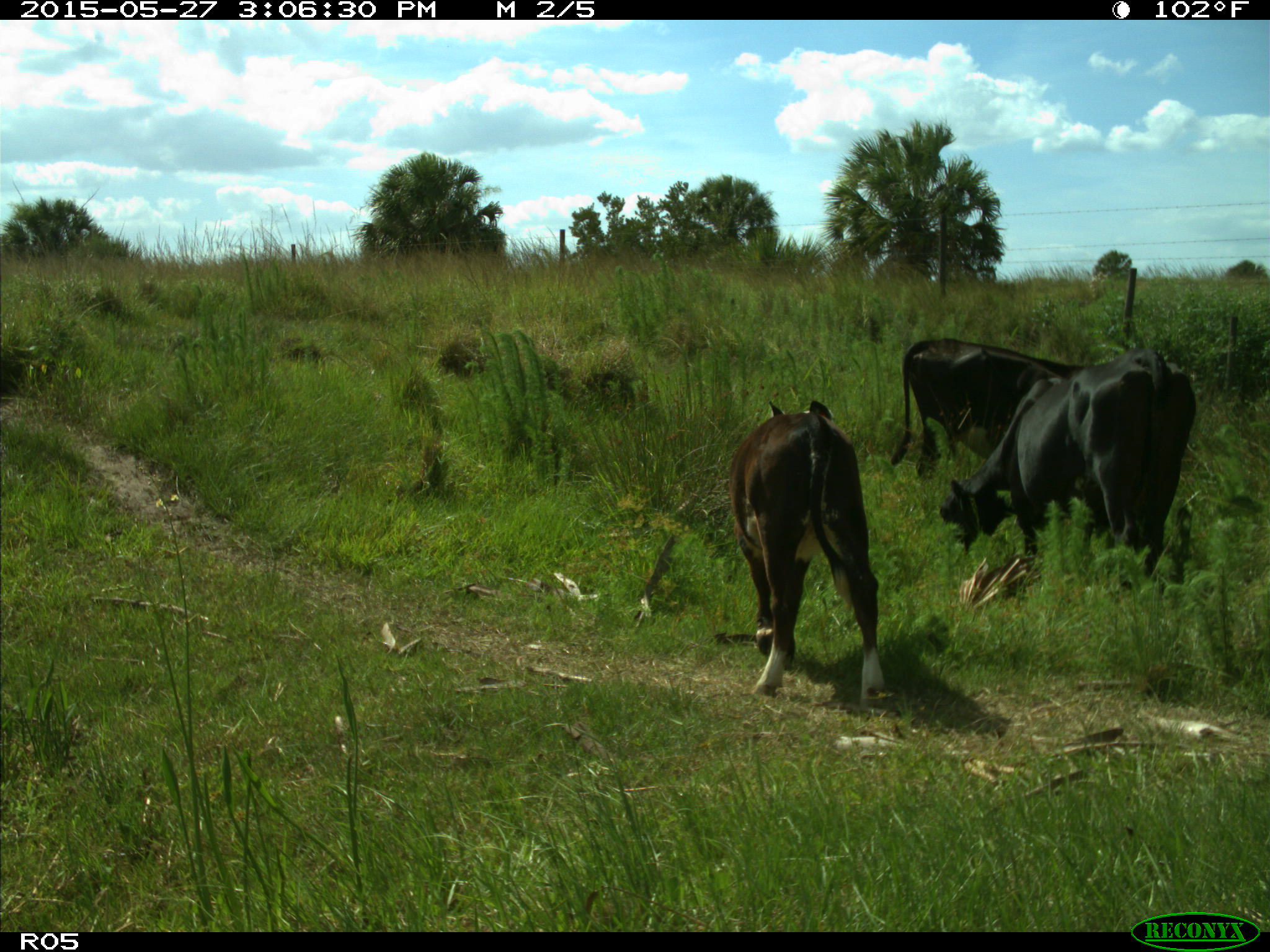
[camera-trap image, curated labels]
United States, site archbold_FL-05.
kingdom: Animalia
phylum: Chordata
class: Mammalia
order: Artiodactyla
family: Bovidae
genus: Bos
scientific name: Bos taurus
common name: domestic cow